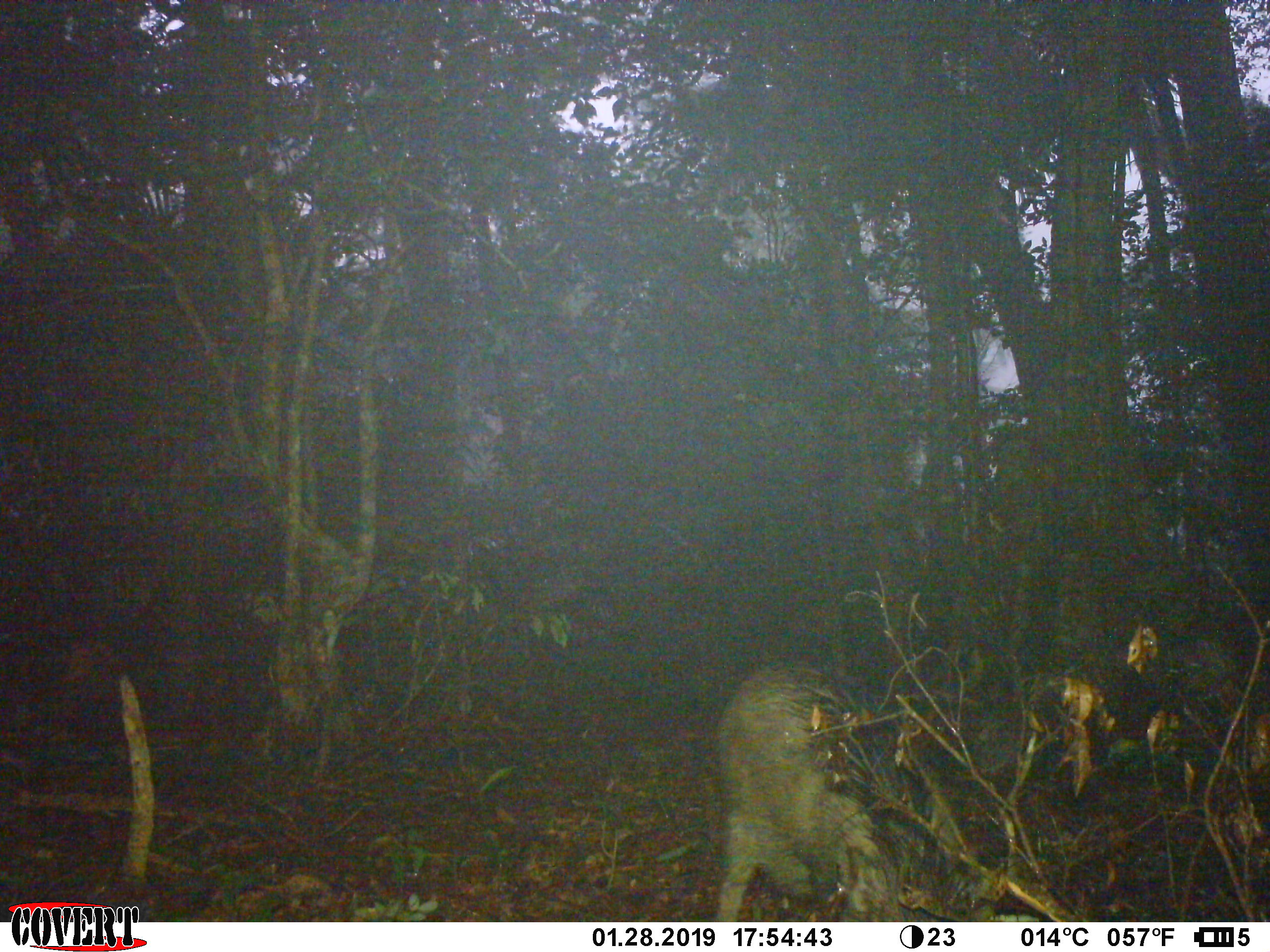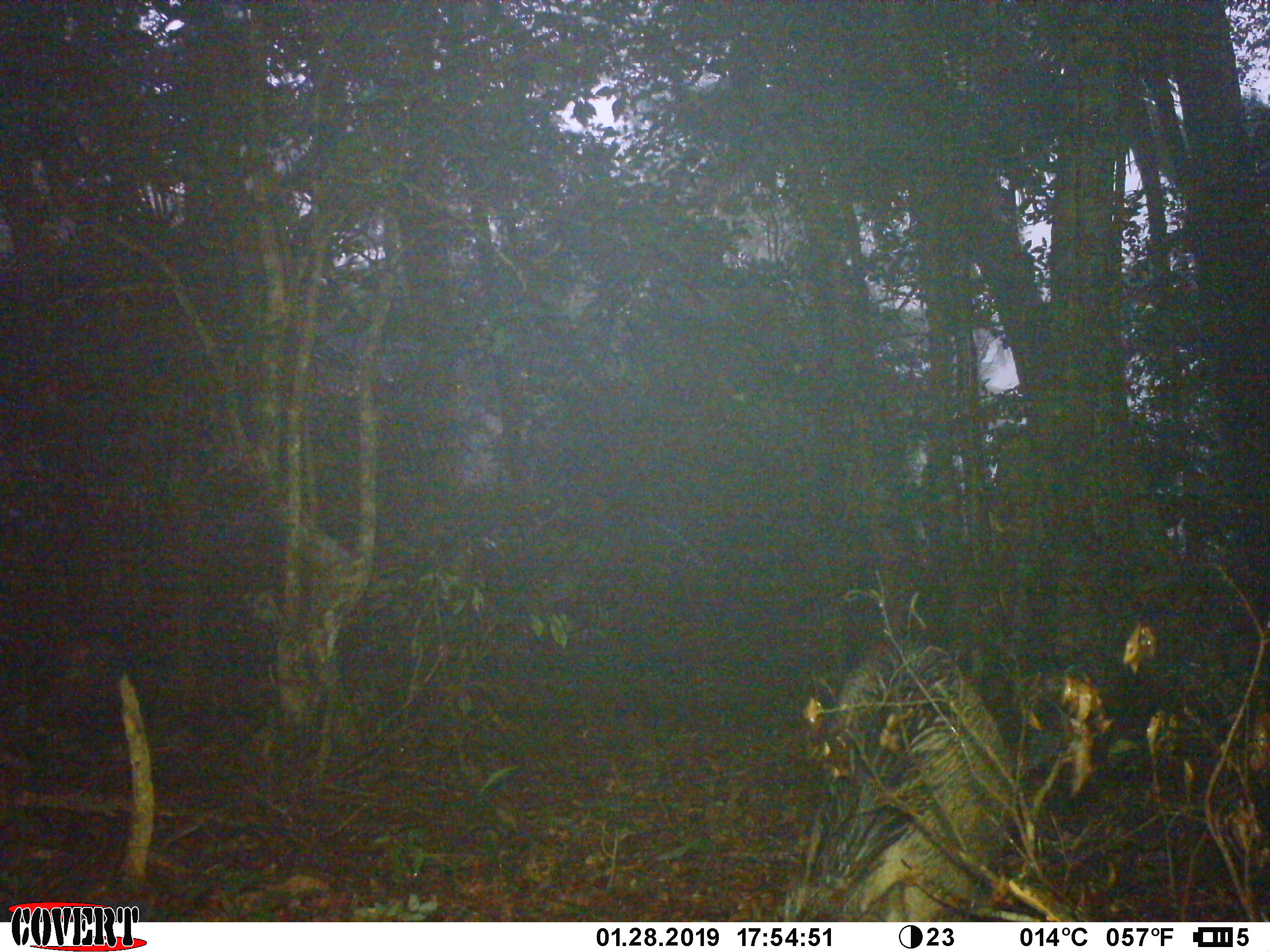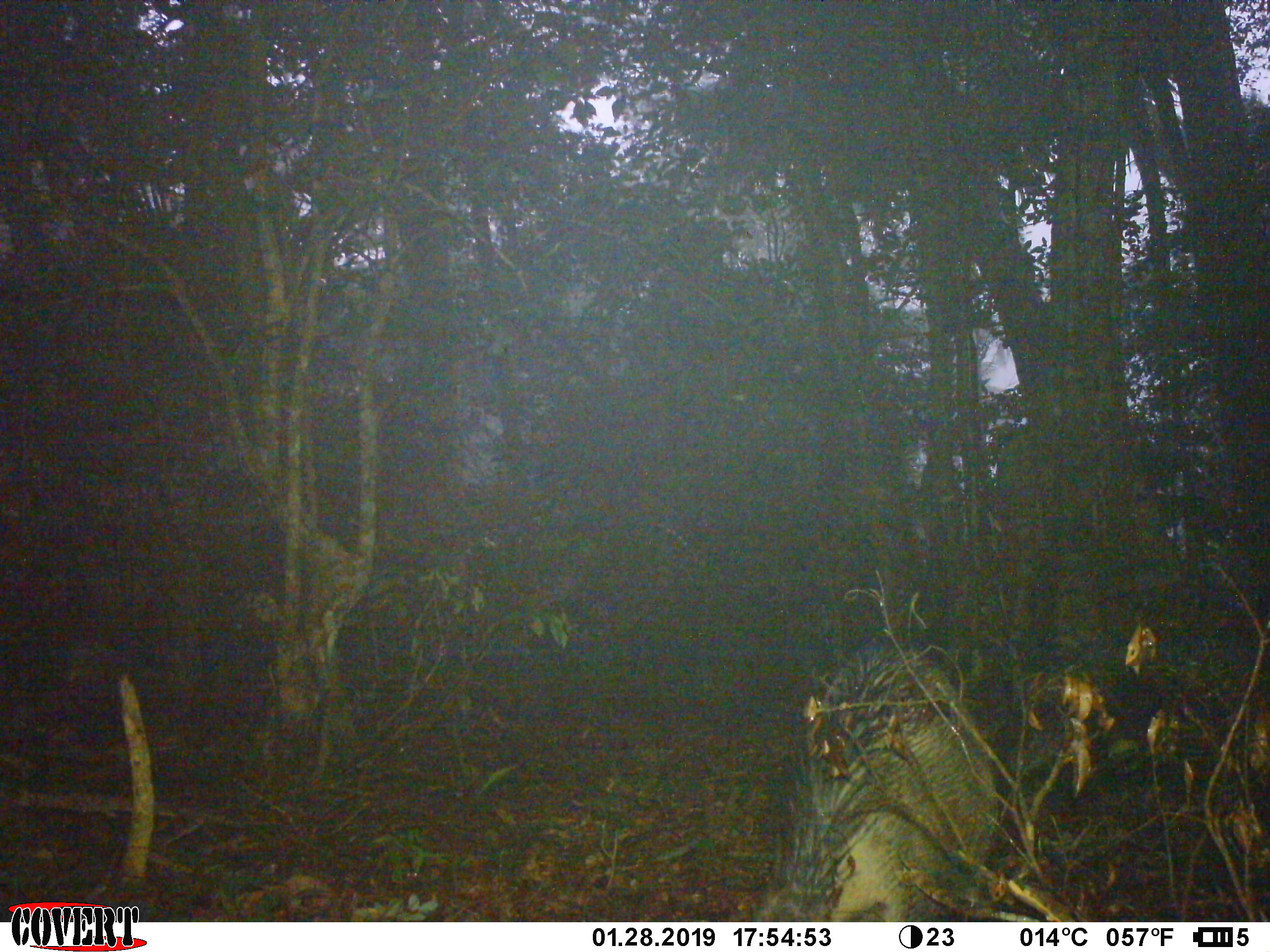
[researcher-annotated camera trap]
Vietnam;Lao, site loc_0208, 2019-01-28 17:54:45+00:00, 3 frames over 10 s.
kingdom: Animalia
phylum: Chordata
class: Mammalia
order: Artiodactyla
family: Suidae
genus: Sus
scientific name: Sus scrofa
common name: eurasian wild pig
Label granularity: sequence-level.